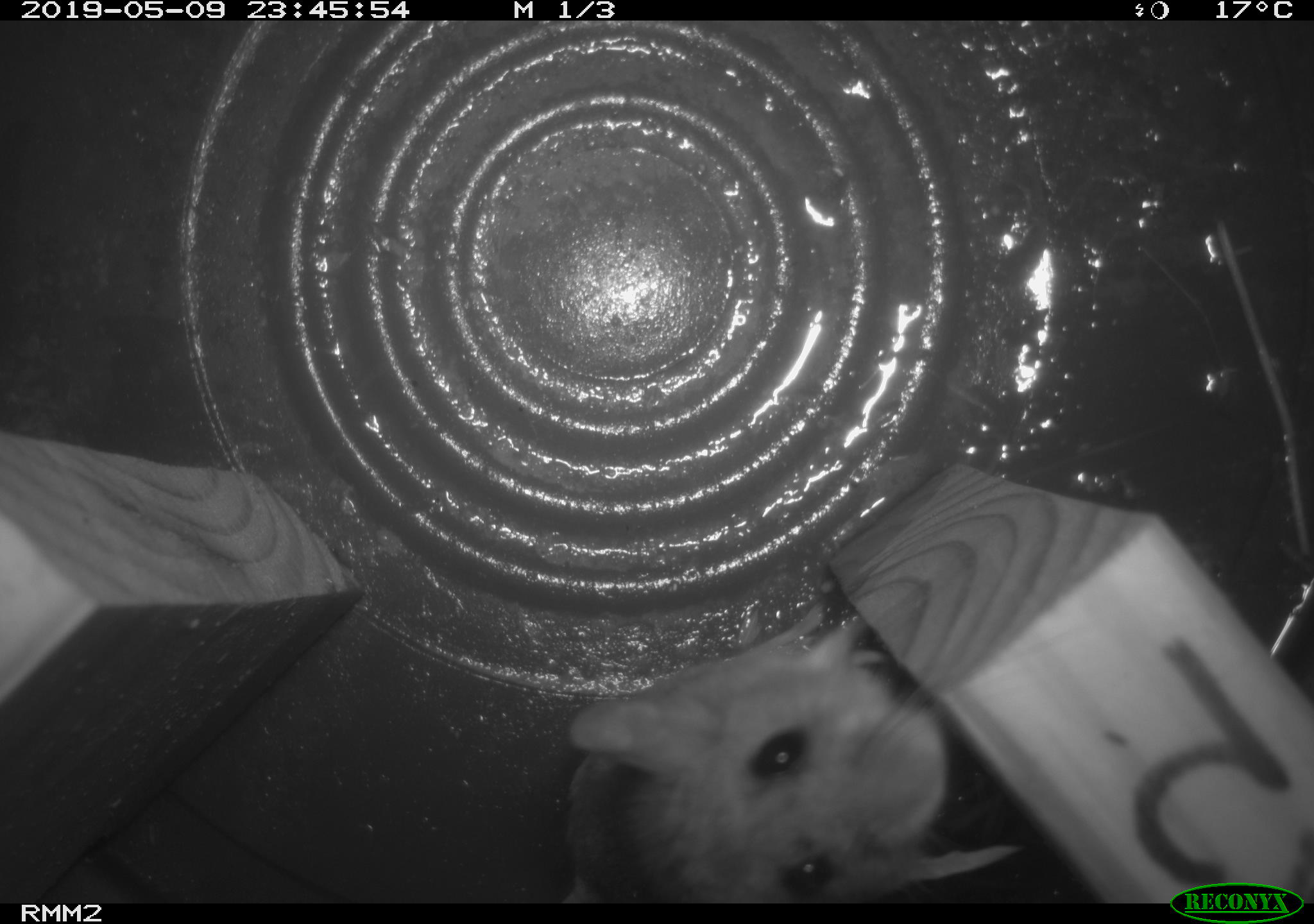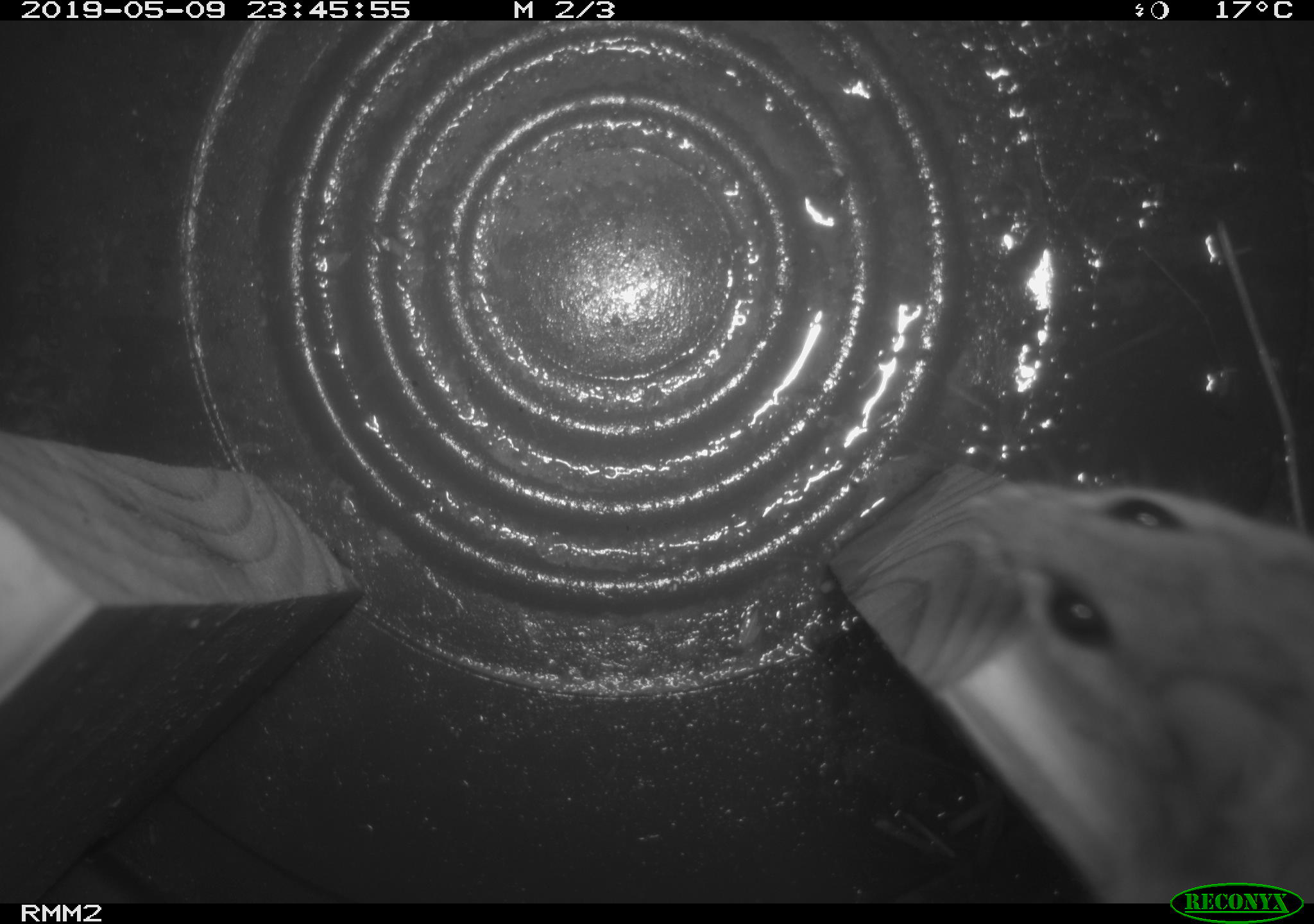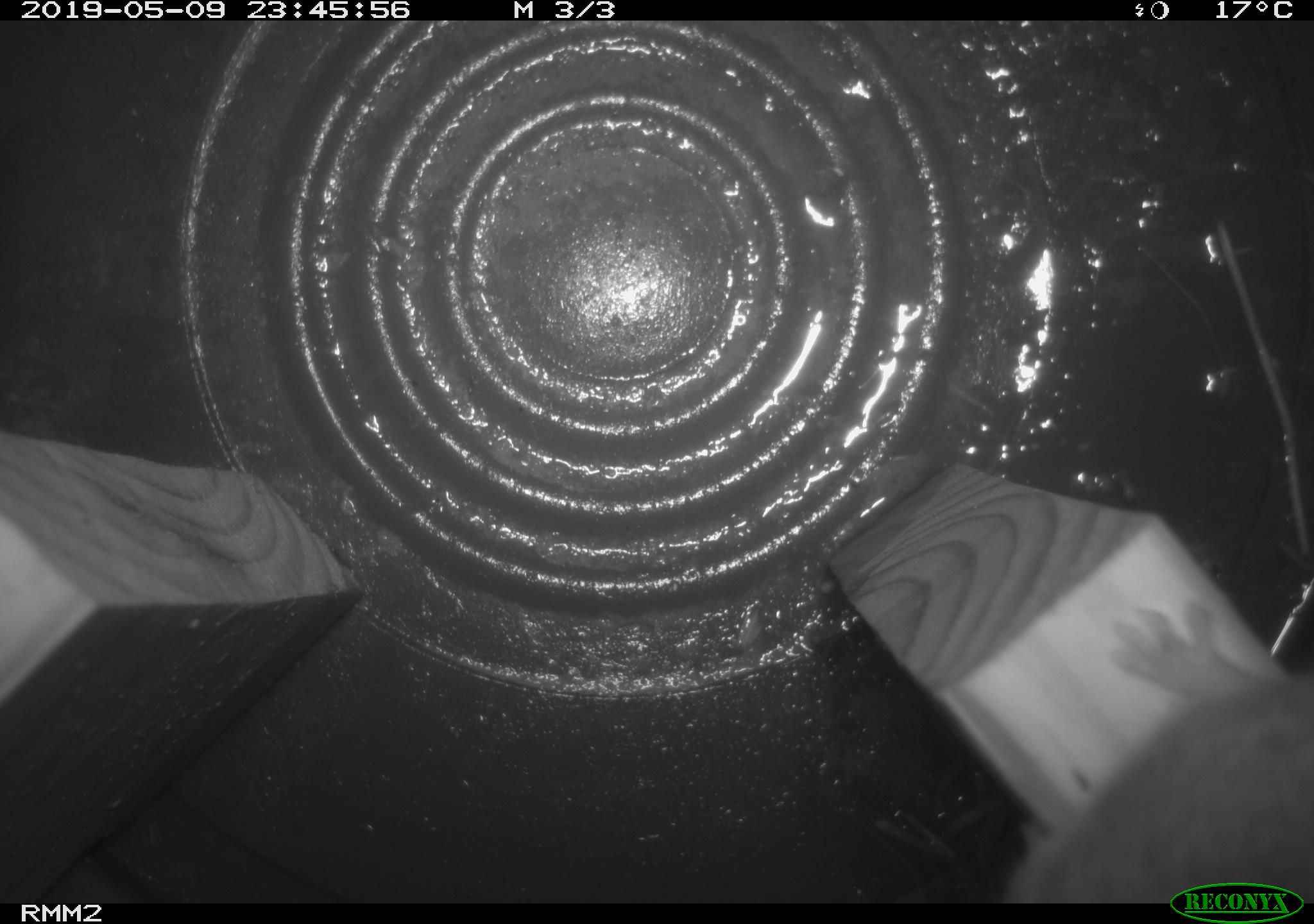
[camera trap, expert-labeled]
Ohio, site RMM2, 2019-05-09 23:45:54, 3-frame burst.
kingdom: Animalia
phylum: Chordata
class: Mammalia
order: Rodentia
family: Cricetidae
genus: Peromyscus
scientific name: Peromyscus leucopus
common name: white-footed mouse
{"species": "white-footed mouse (Peromyscus leucopus)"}